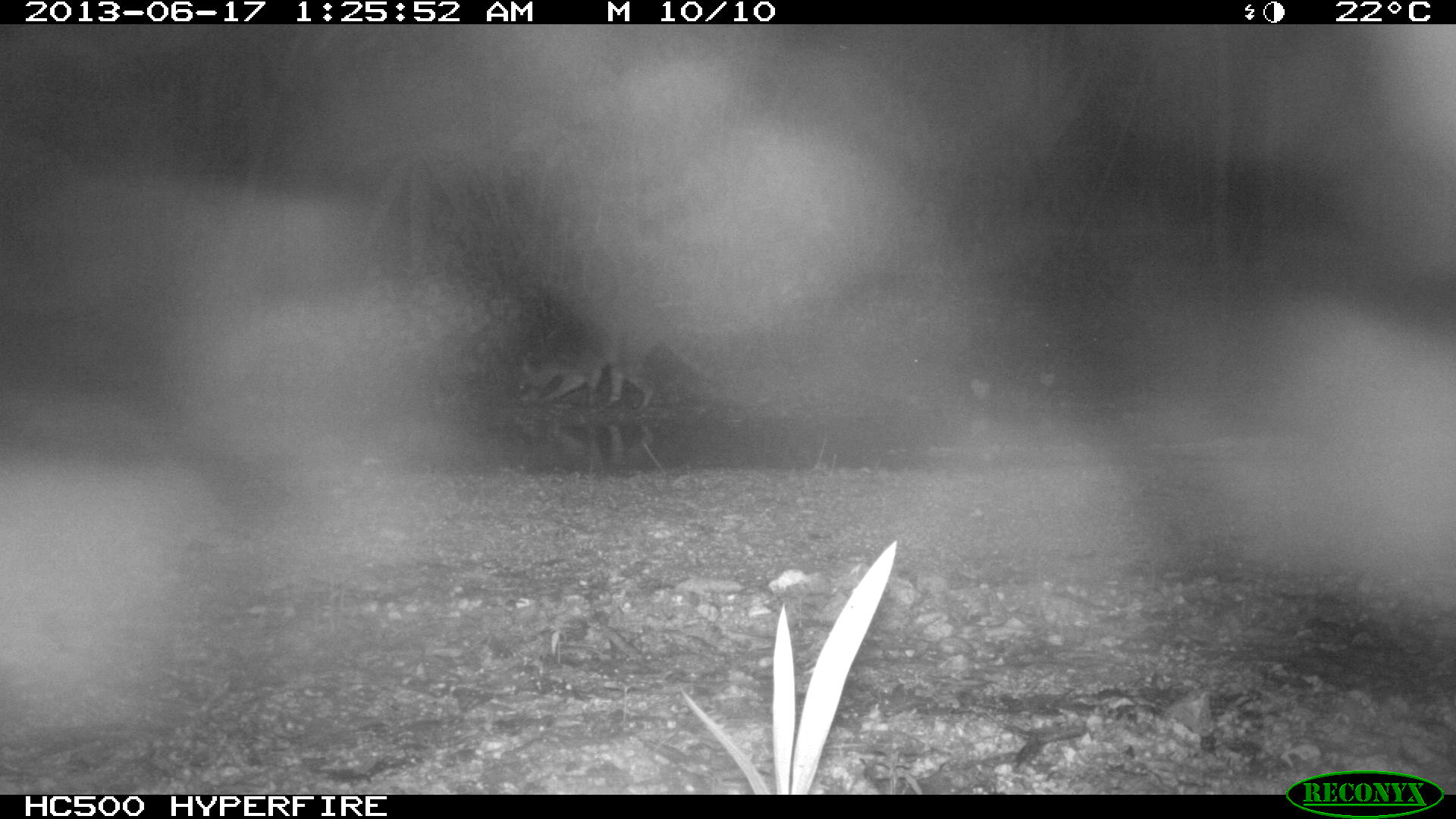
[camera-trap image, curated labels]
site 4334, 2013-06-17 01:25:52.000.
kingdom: Animalia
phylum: Chordata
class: Mammalia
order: Carnivora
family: Procyonidae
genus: Procyon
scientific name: Procyon lotor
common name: common raccoon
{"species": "Procyon lotor (common raccoon)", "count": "1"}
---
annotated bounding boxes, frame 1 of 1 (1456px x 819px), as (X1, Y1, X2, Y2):
procyon lotor: (511, 296, 731, 408)